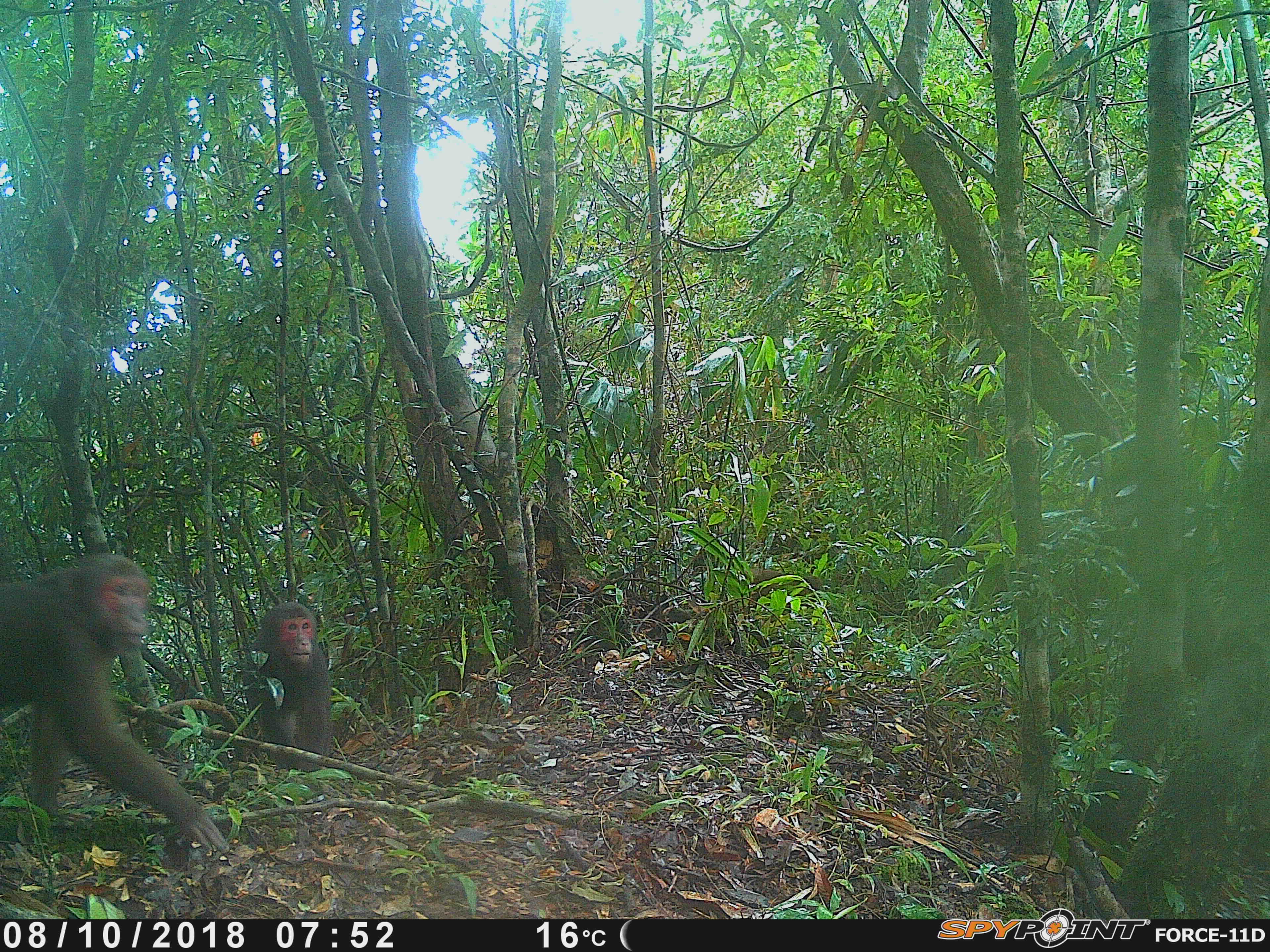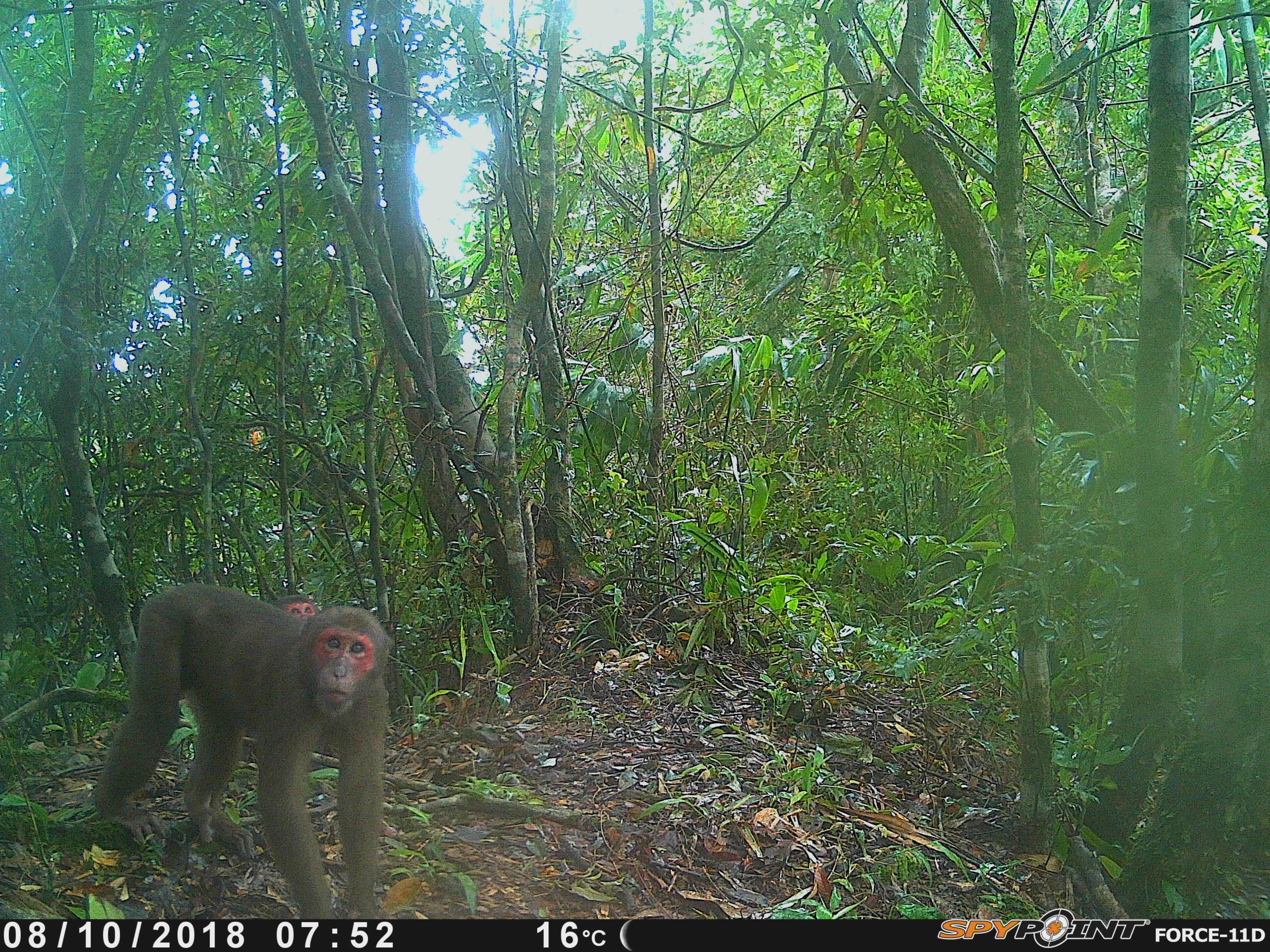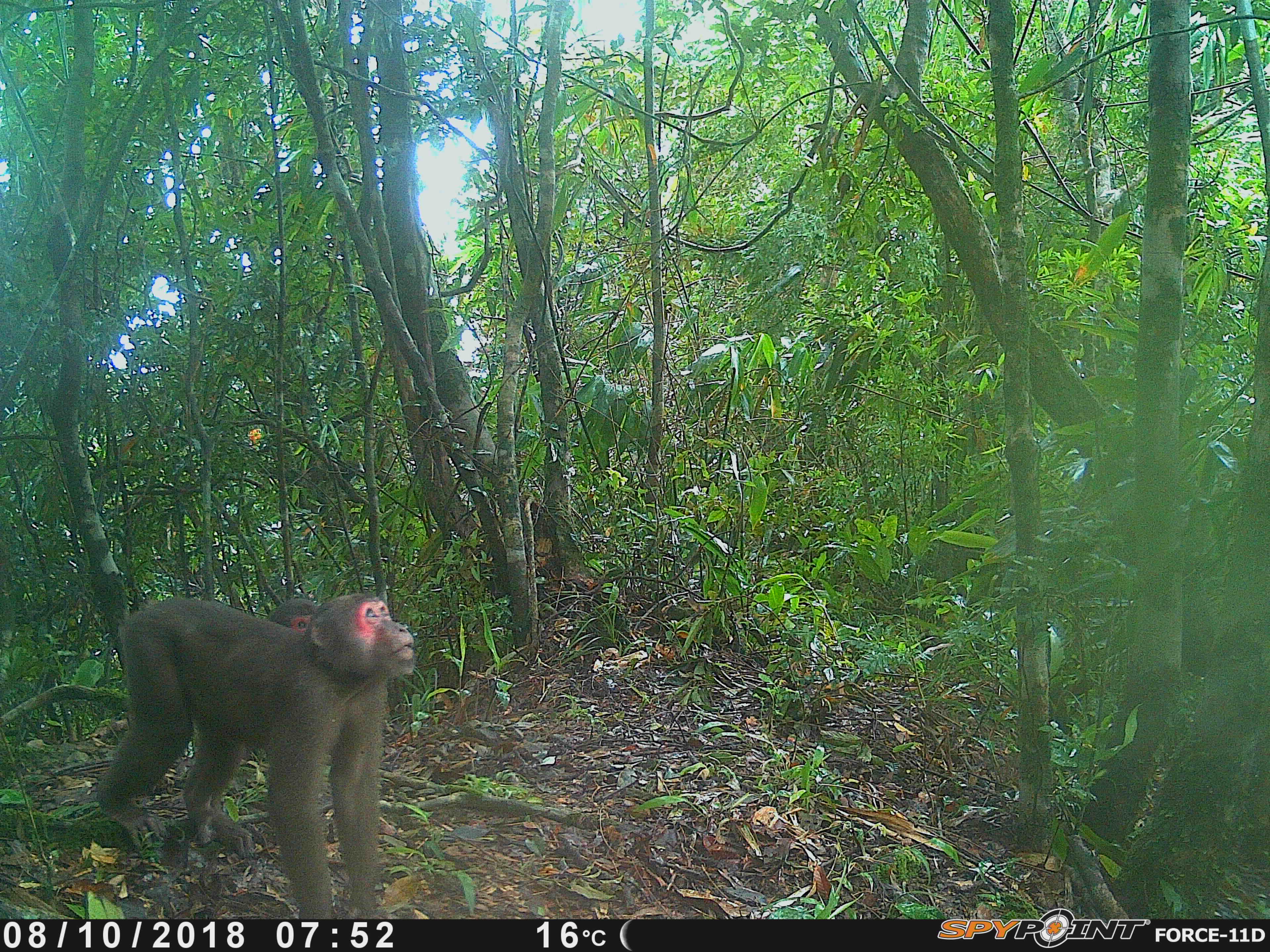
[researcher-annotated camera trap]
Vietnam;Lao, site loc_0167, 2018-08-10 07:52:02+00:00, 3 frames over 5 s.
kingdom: Animalia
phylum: Chordata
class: Mammalia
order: Primates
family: Cercopithecidae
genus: Macaca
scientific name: Macaca arctoides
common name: stump-tailed macaque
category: stump tailed macaque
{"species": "stump tailed macaque (stump-tailed macaque) (Macaca arctoides)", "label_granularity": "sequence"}